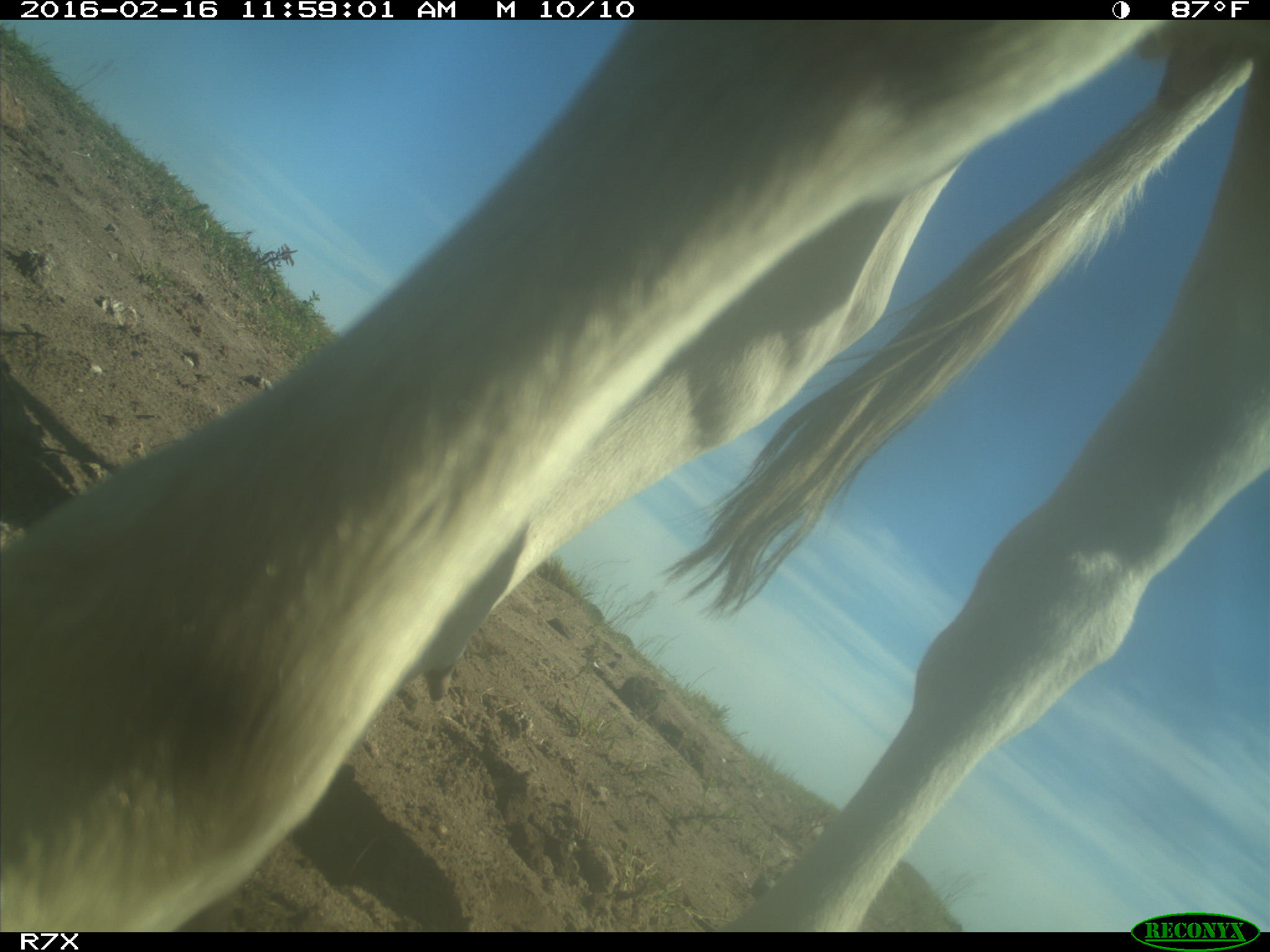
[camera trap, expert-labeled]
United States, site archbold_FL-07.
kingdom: Animalia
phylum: Chordata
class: Mammalia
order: Artiodactyla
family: Bovidae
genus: Bos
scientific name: Bos taurus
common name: domestic cow